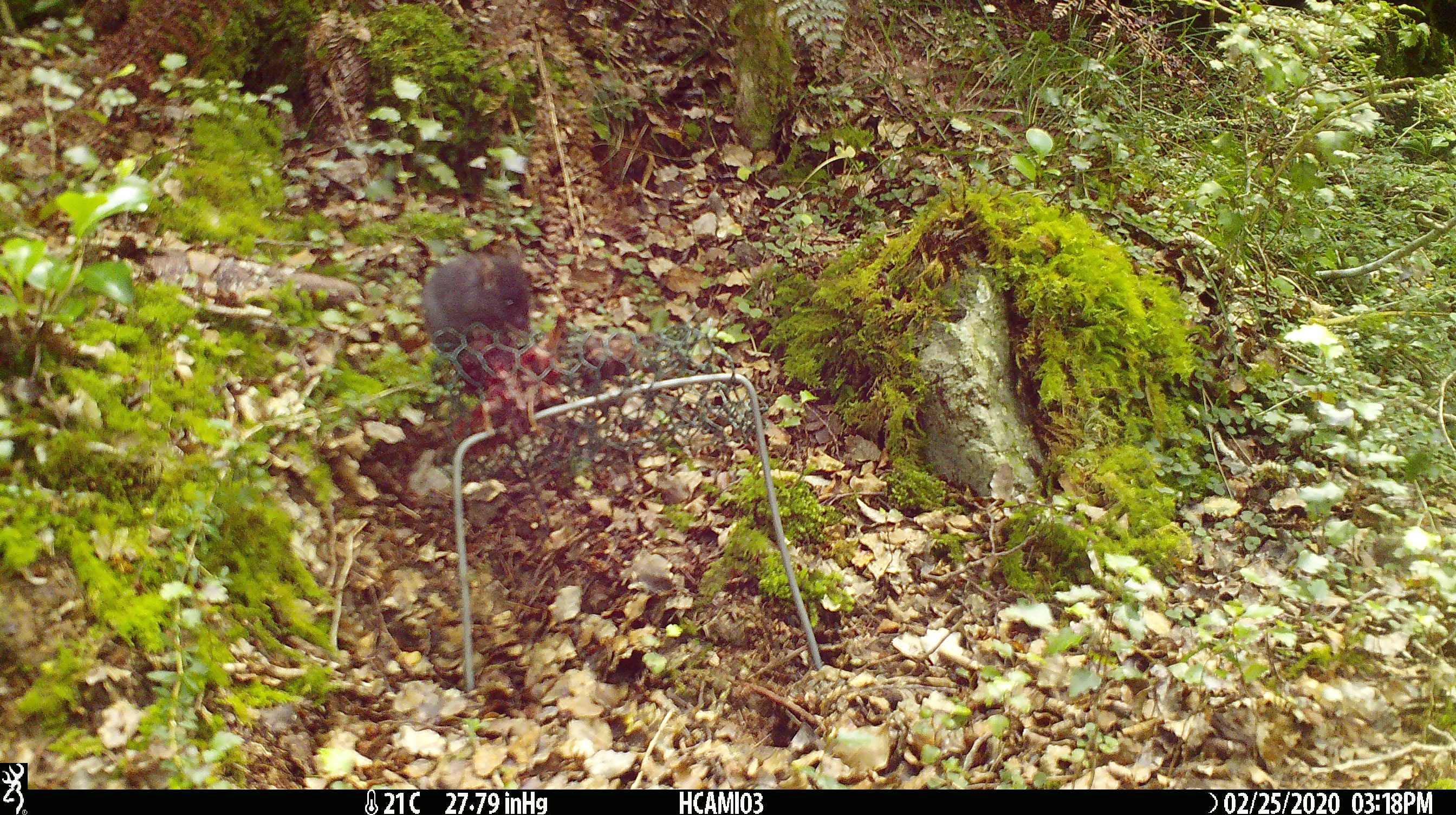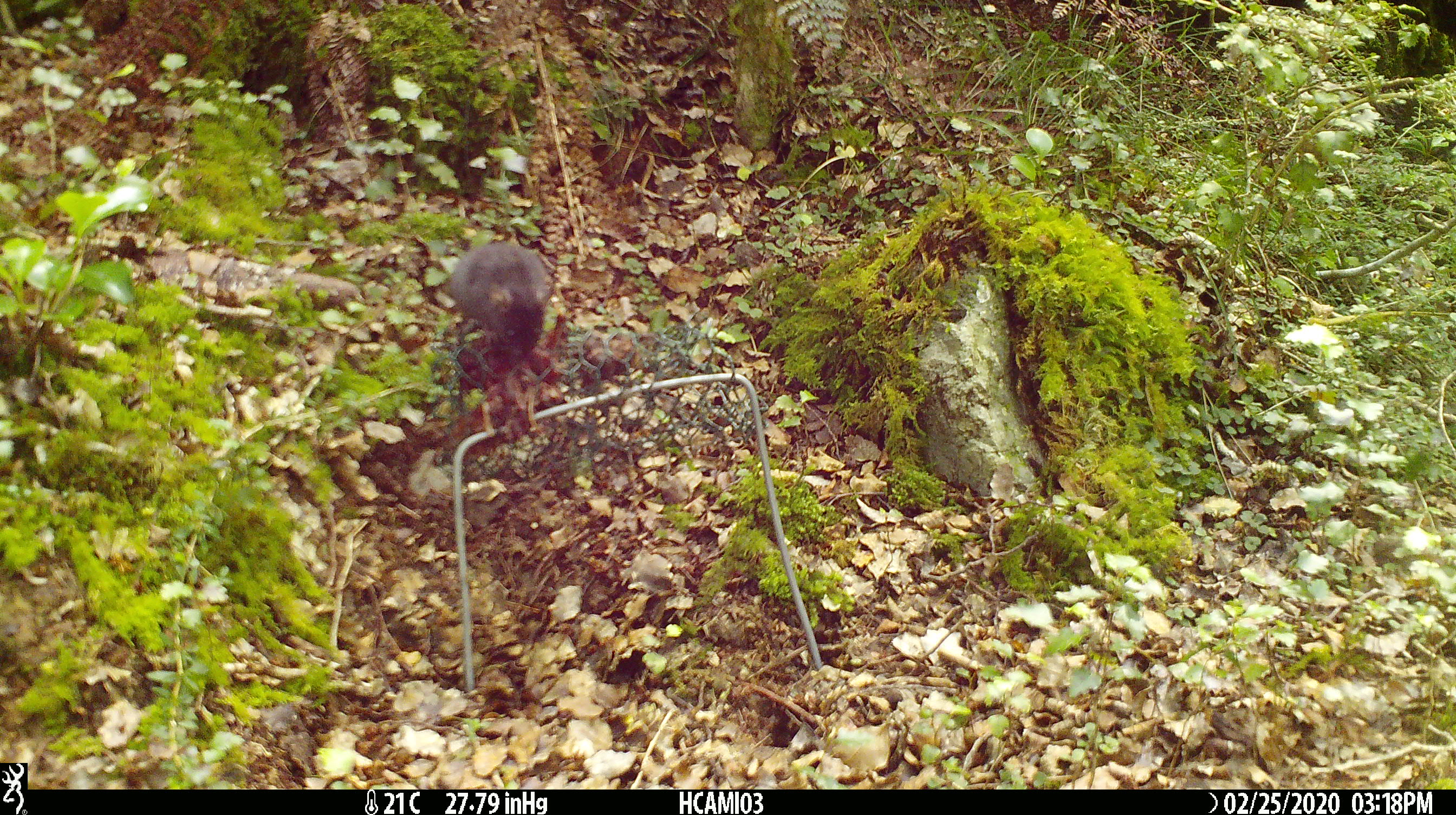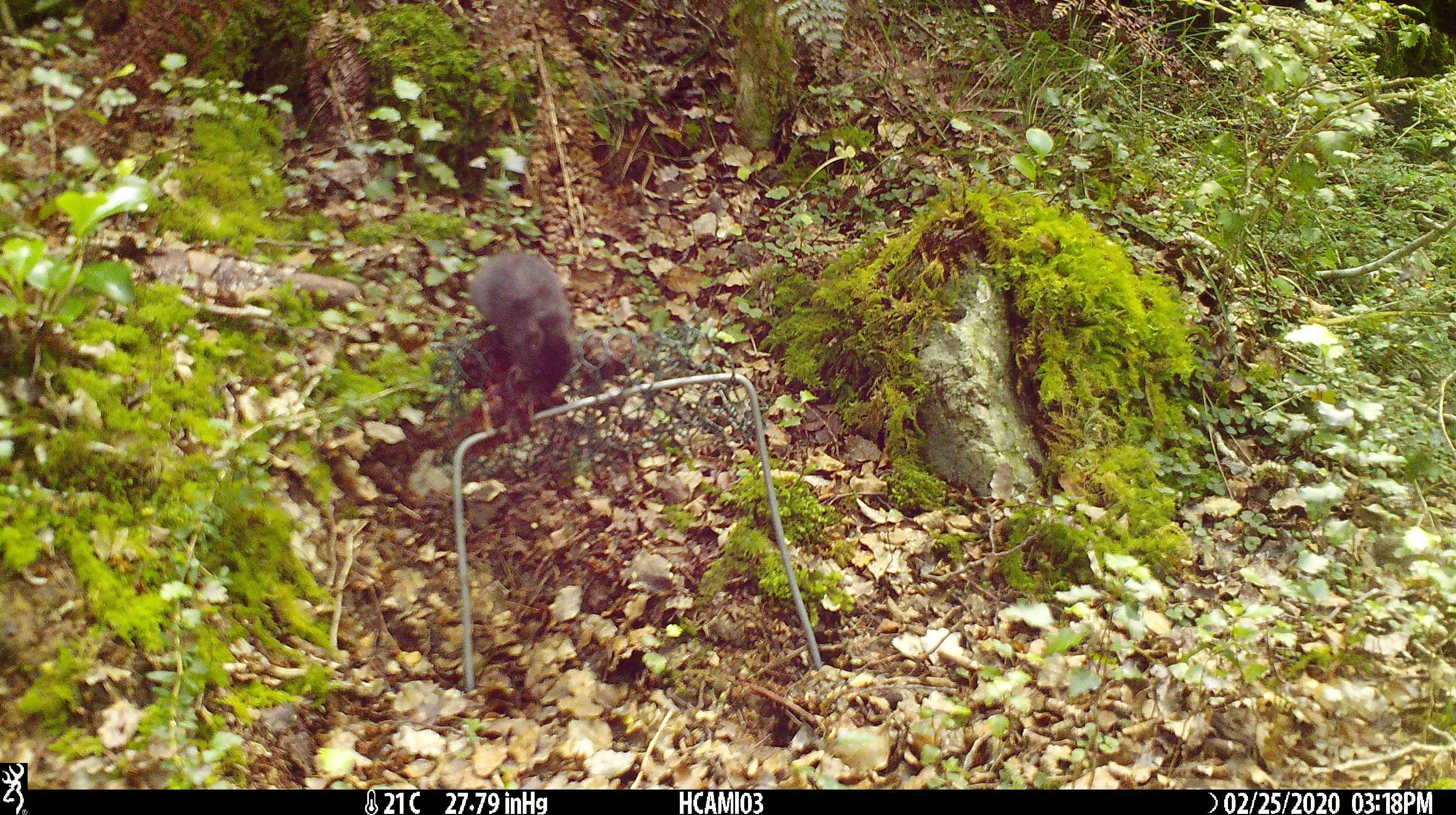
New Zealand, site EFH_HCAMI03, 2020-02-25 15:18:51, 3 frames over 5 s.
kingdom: Animalia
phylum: Chordata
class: Mammalia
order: Rodentia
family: Muridae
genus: Mus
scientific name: Mus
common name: mouse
Mouse (Mus).